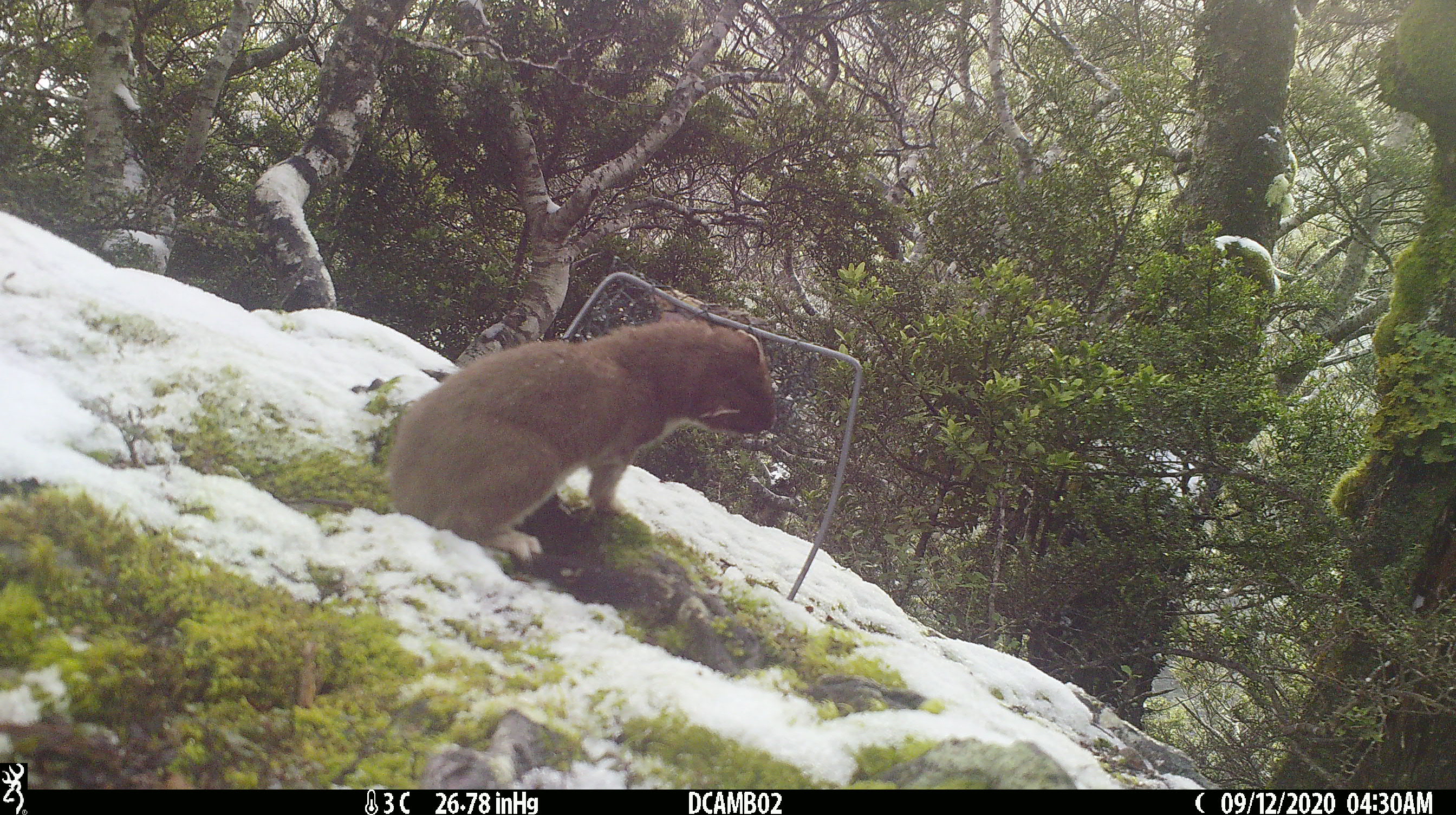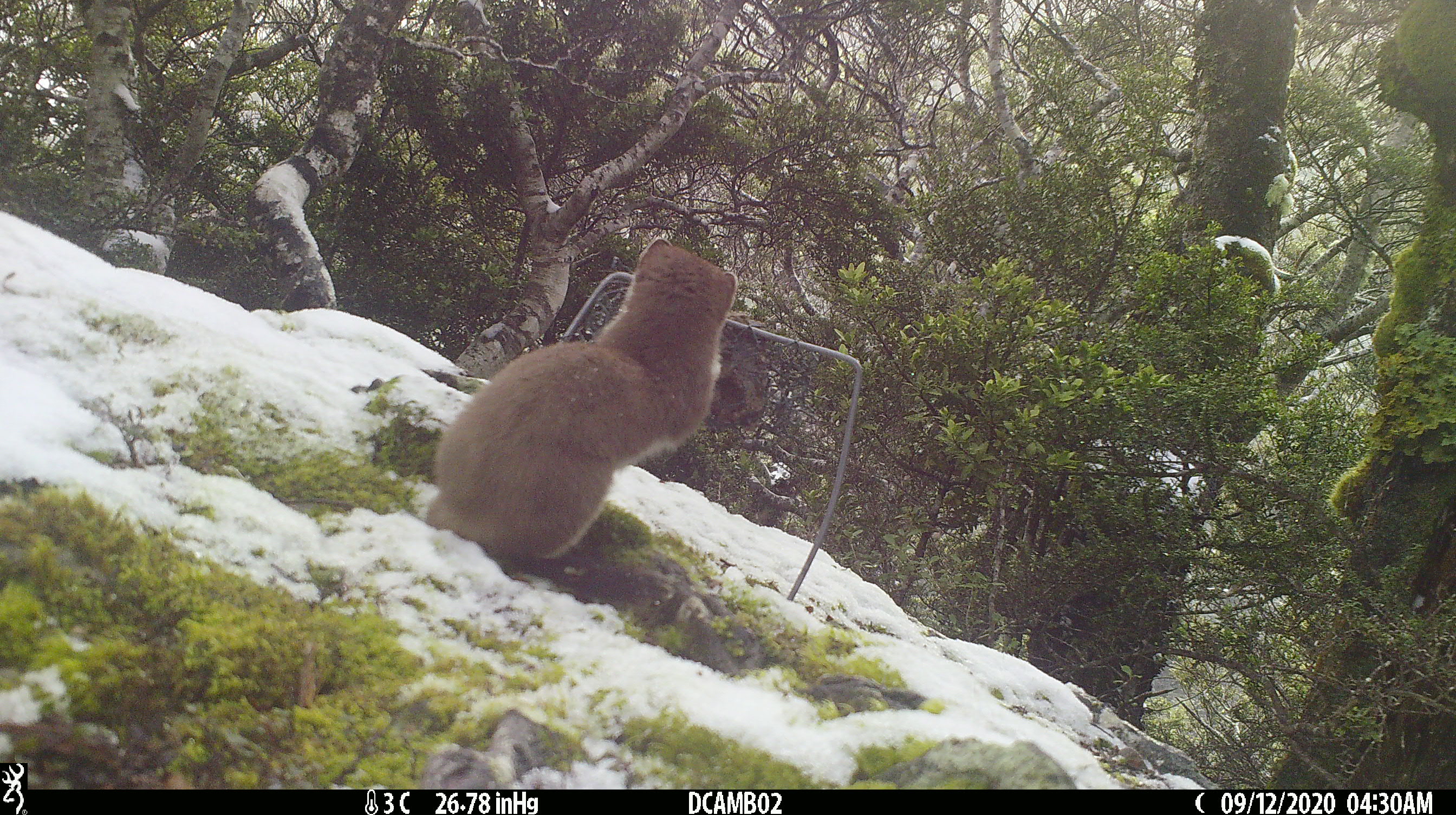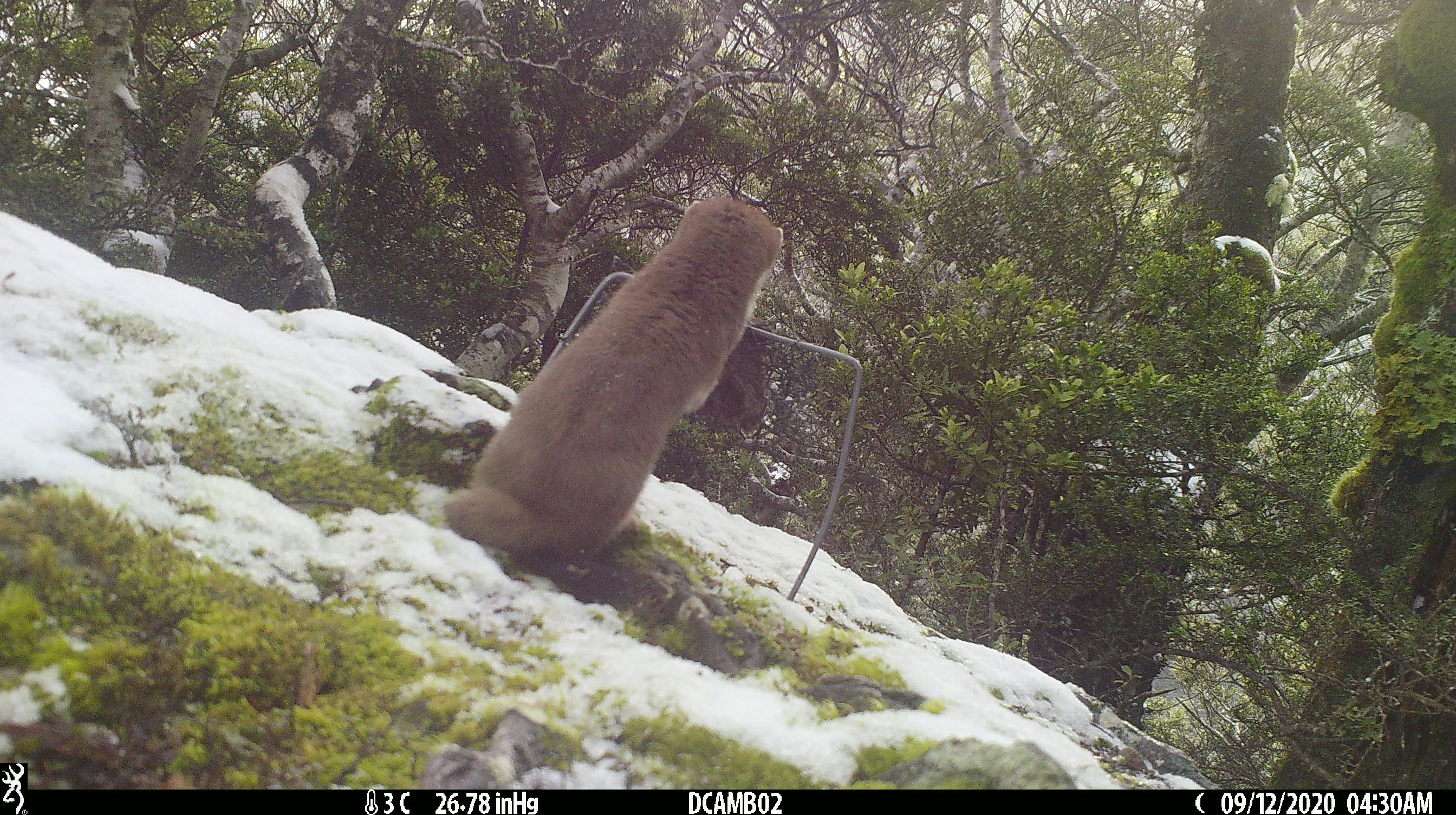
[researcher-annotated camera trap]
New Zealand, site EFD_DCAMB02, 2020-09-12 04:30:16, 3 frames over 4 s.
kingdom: Animalia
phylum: Chordata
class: Mammalia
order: Carnivora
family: Mustelidae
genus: Mustela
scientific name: Mustela erminea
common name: stoat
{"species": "stoat (Mustela erminea)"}